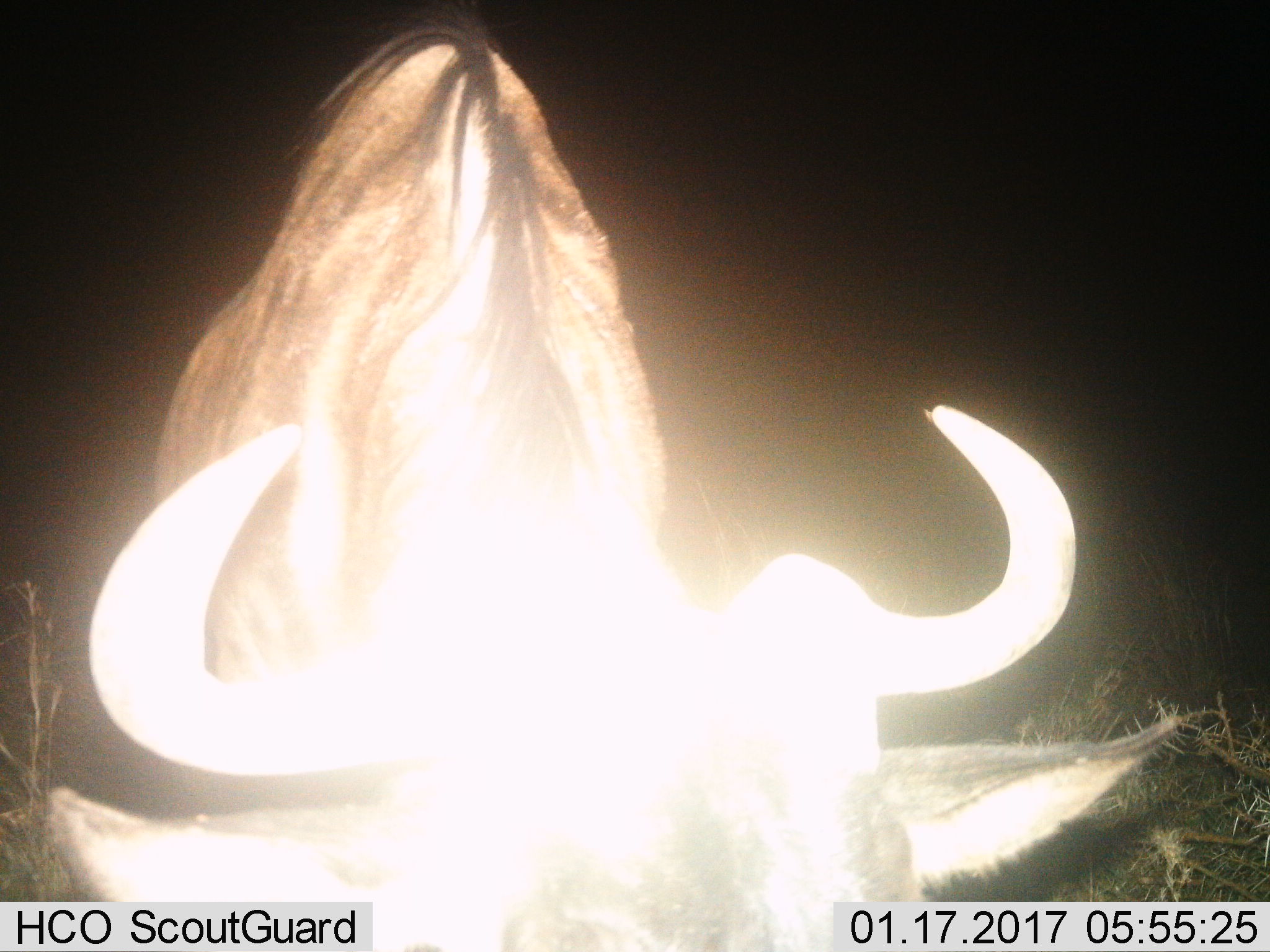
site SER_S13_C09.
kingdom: Animalia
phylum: Chordata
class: Mammalia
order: Artiodactyla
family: Bovidae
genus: Connochaetes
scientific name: Connochaetes taurinus taurinus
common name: blue wildebeest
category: wildebeestblue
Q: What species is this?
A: Wildebeestblue (blue wildebeest) (Connochaetes taurinus taurinus).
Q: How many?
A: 1.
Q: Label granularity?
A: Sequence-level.